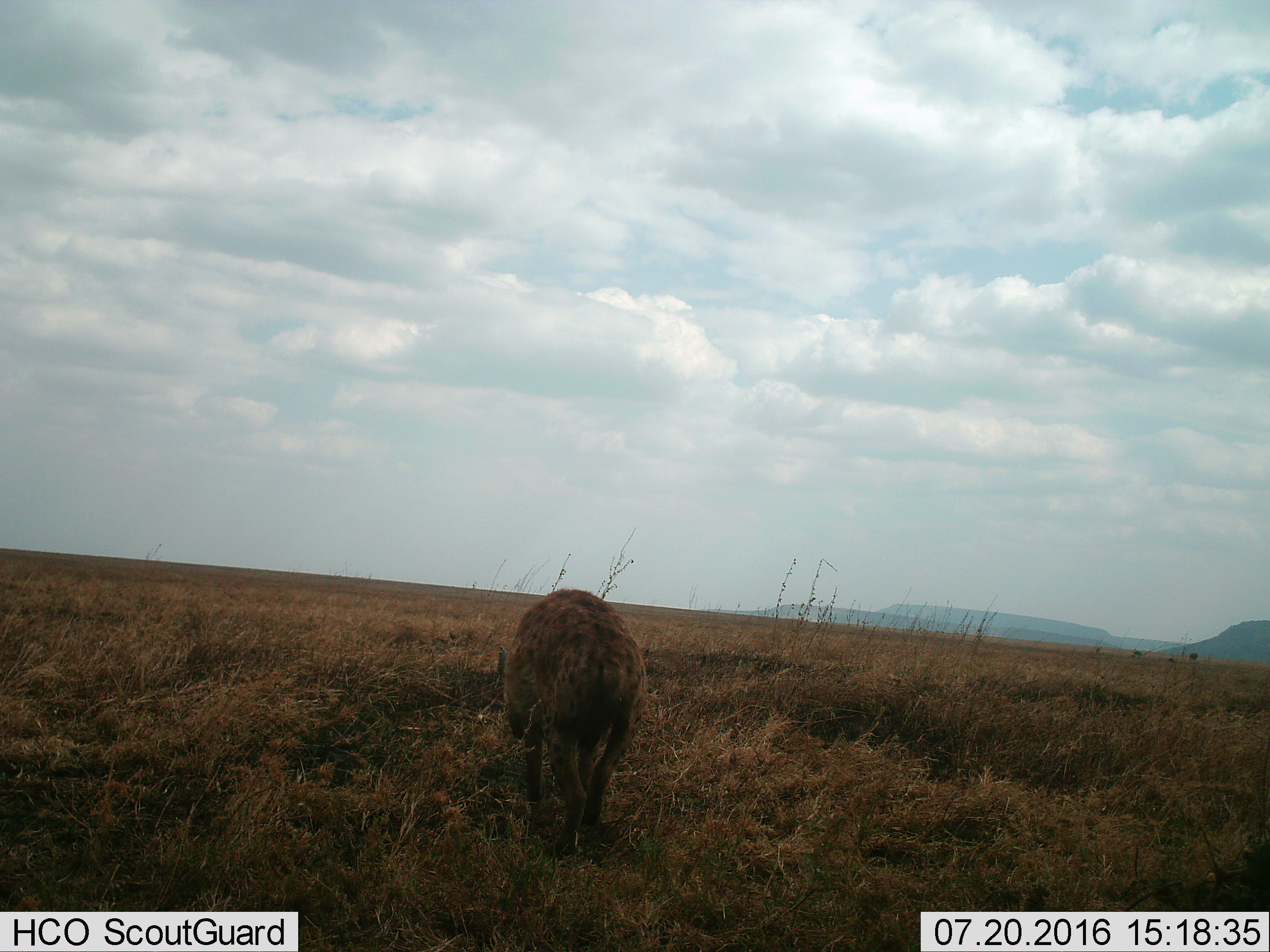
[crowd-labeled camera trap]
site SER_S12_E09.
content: unidentified animal